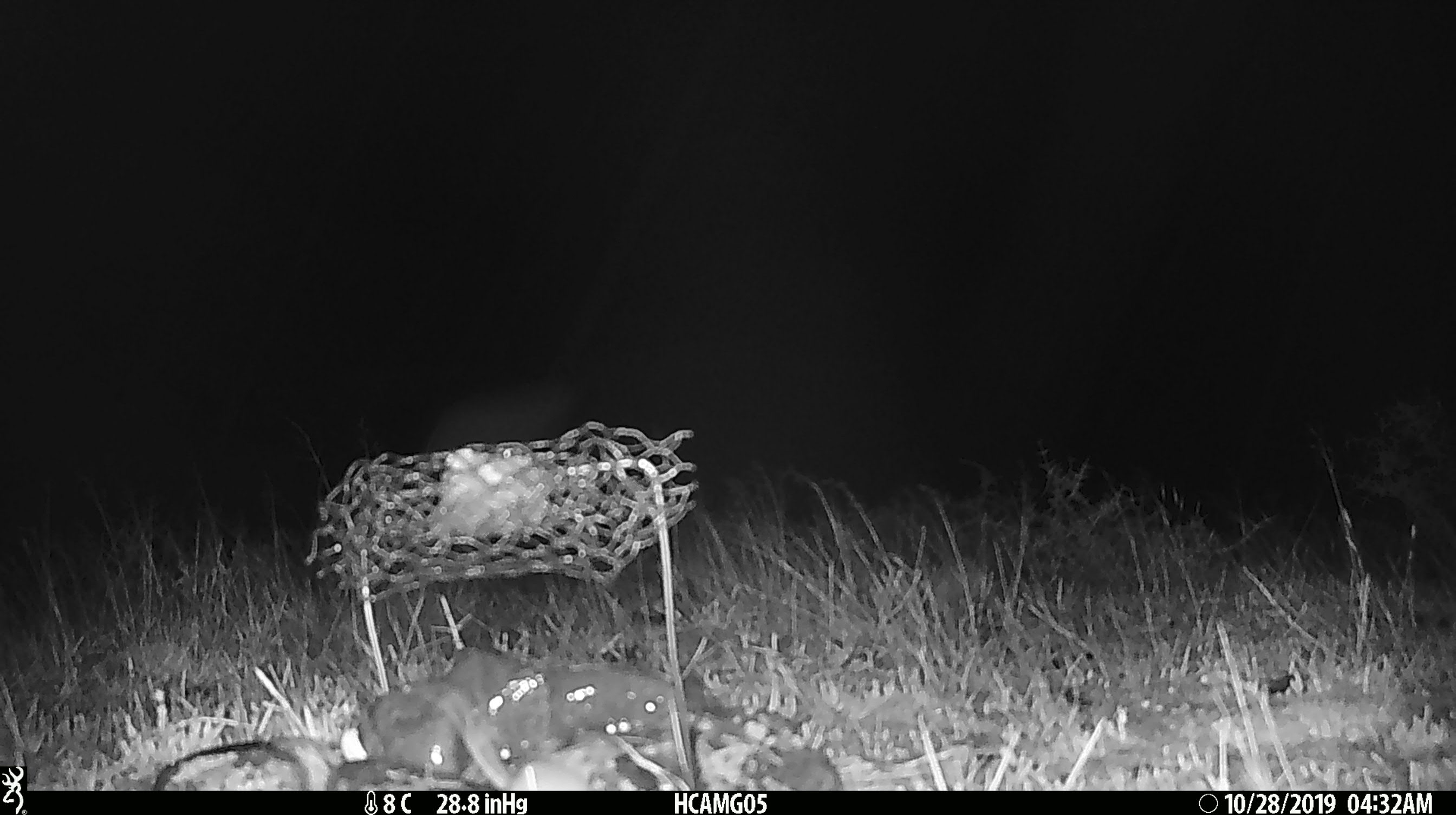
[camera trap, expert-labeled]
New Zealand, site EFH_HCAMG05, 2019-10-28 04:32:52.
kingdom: Animalia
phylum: Chordata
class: Mammalia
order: Rodentia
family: Muridae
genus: Mus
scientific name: Mus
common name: mouse